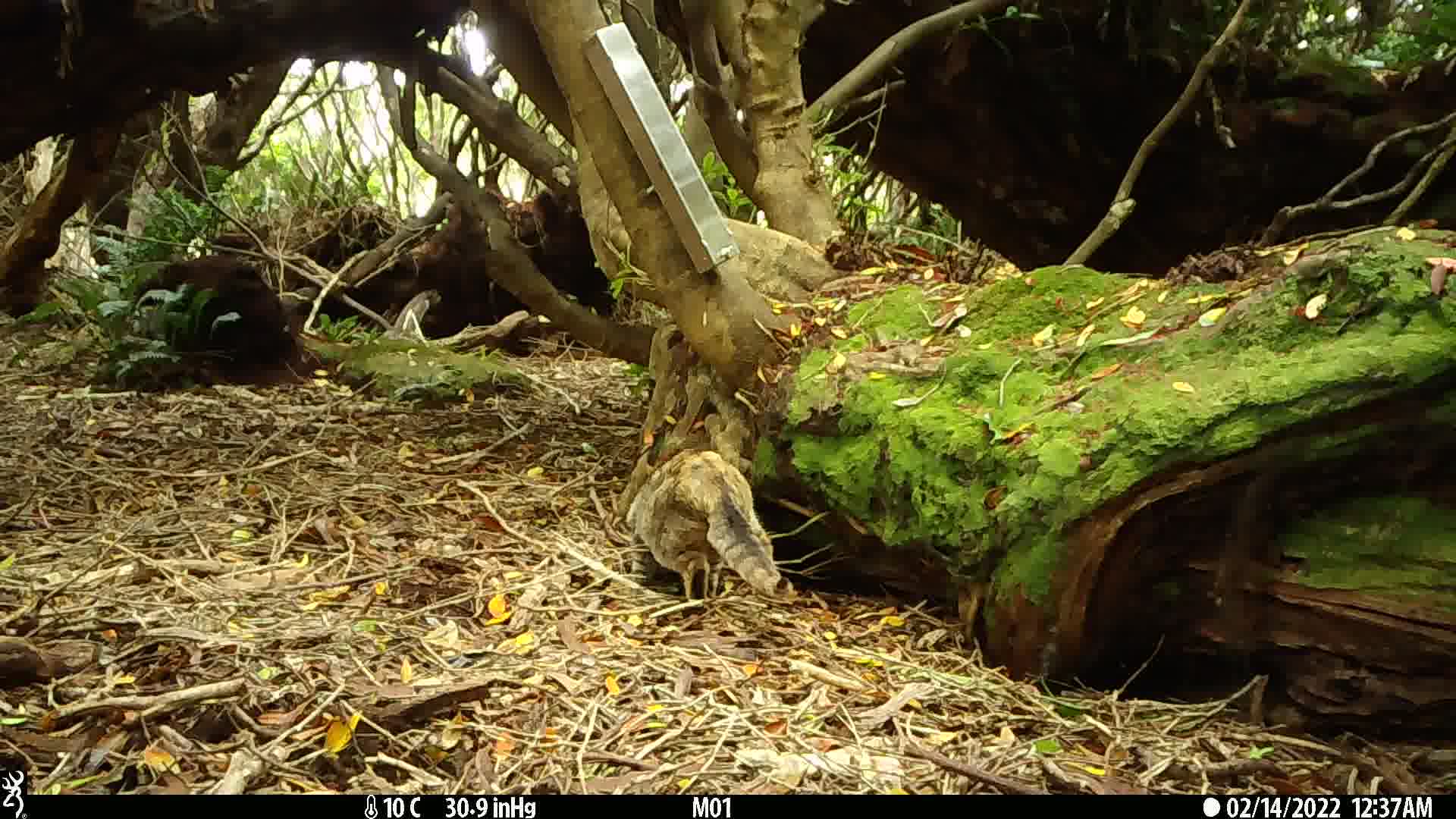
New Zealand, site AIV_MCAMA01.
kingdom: Animalia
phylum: Chordata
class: Mammalia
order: Carnivora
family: Felidae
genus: Felis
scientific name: Felis catus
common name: domestic cat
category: cat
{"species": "cat (domestic cat) (Felis catus)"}